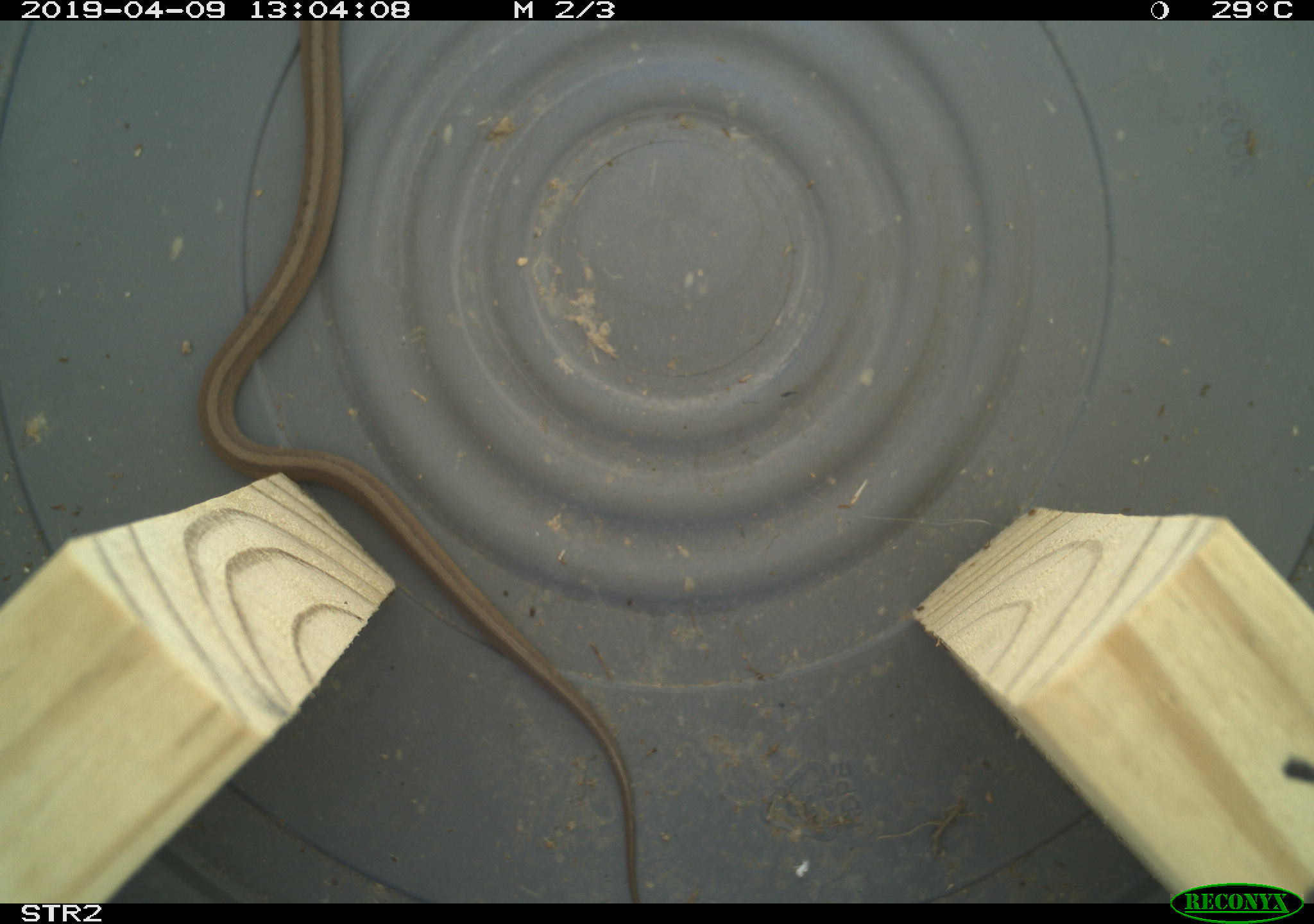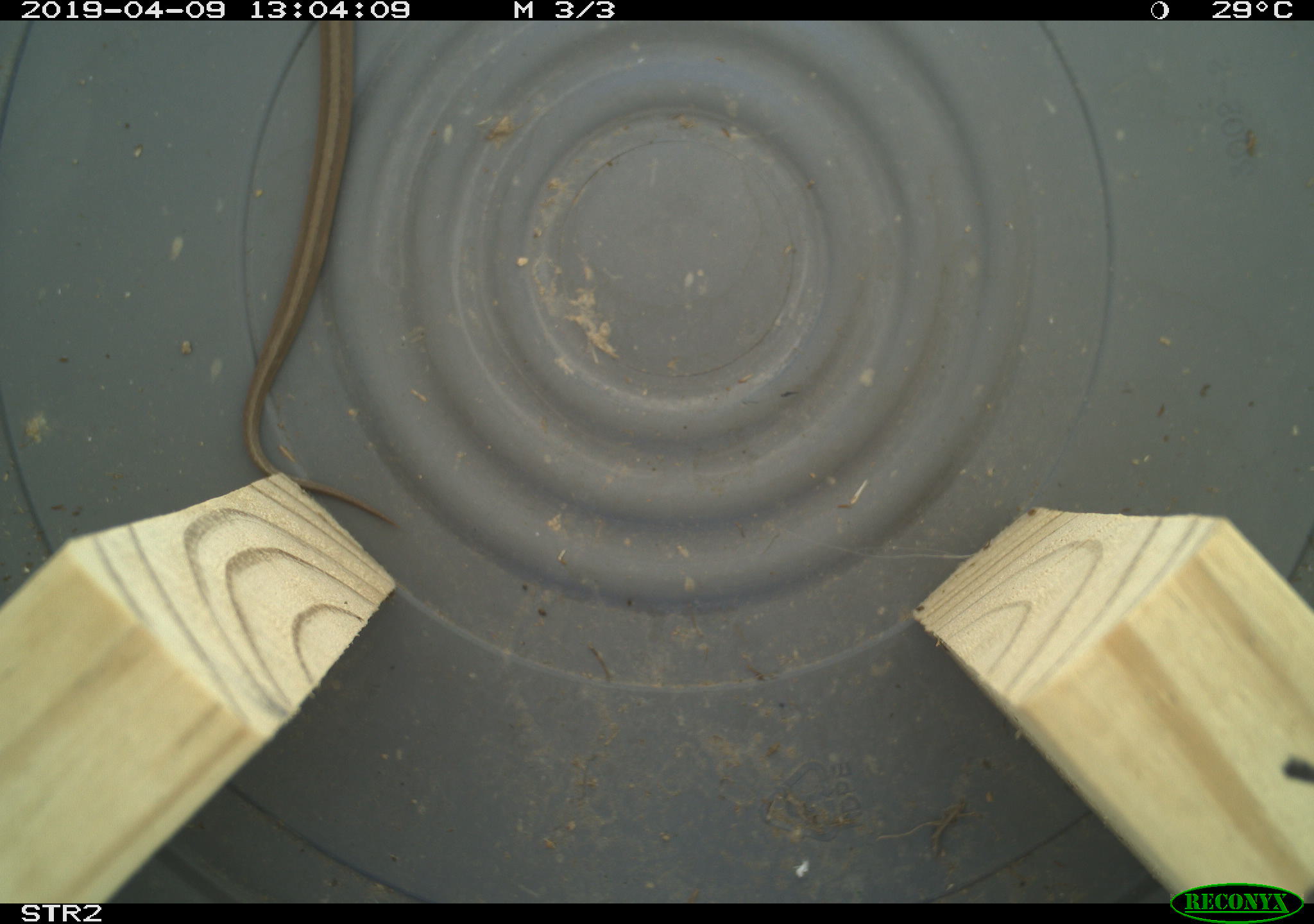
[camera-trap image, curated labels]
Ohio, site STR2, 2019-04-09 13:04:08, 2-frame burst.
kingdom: Animalia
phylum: Chordata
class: Reptilia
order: Squamata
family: Colubridae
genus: Storeria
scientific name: Storeria dekayi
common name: dekay's brownsnake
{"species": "dekay's brownsnake (Storeria dekayi)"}